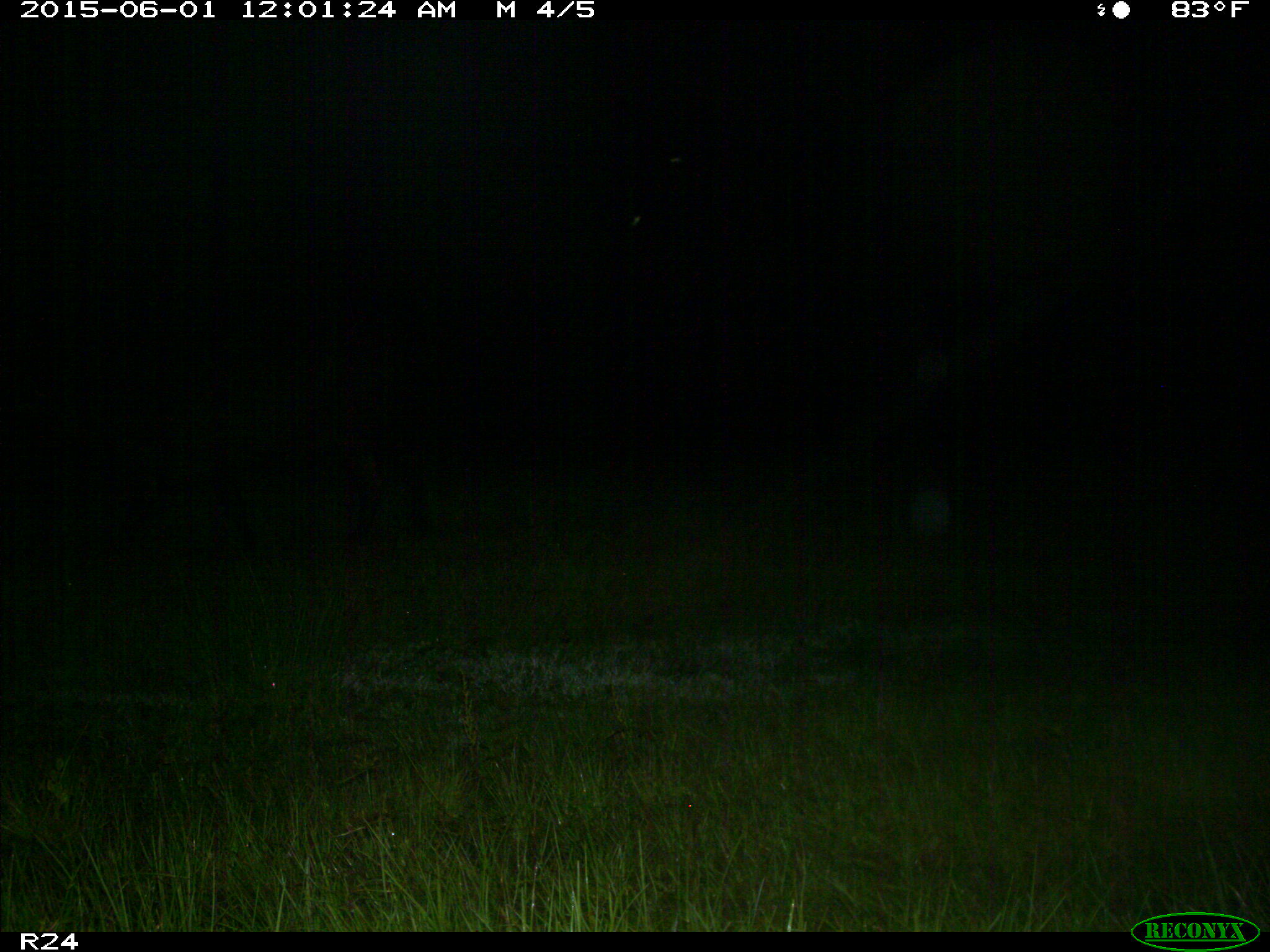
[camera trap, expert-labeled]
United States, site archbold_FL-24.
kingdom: Animalia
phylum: Chordata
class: Mammalia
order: Artiodactyla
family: Bovidae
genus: Bos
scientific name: Bos taurus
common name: domestic cow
Bos taurus (domestic cow).